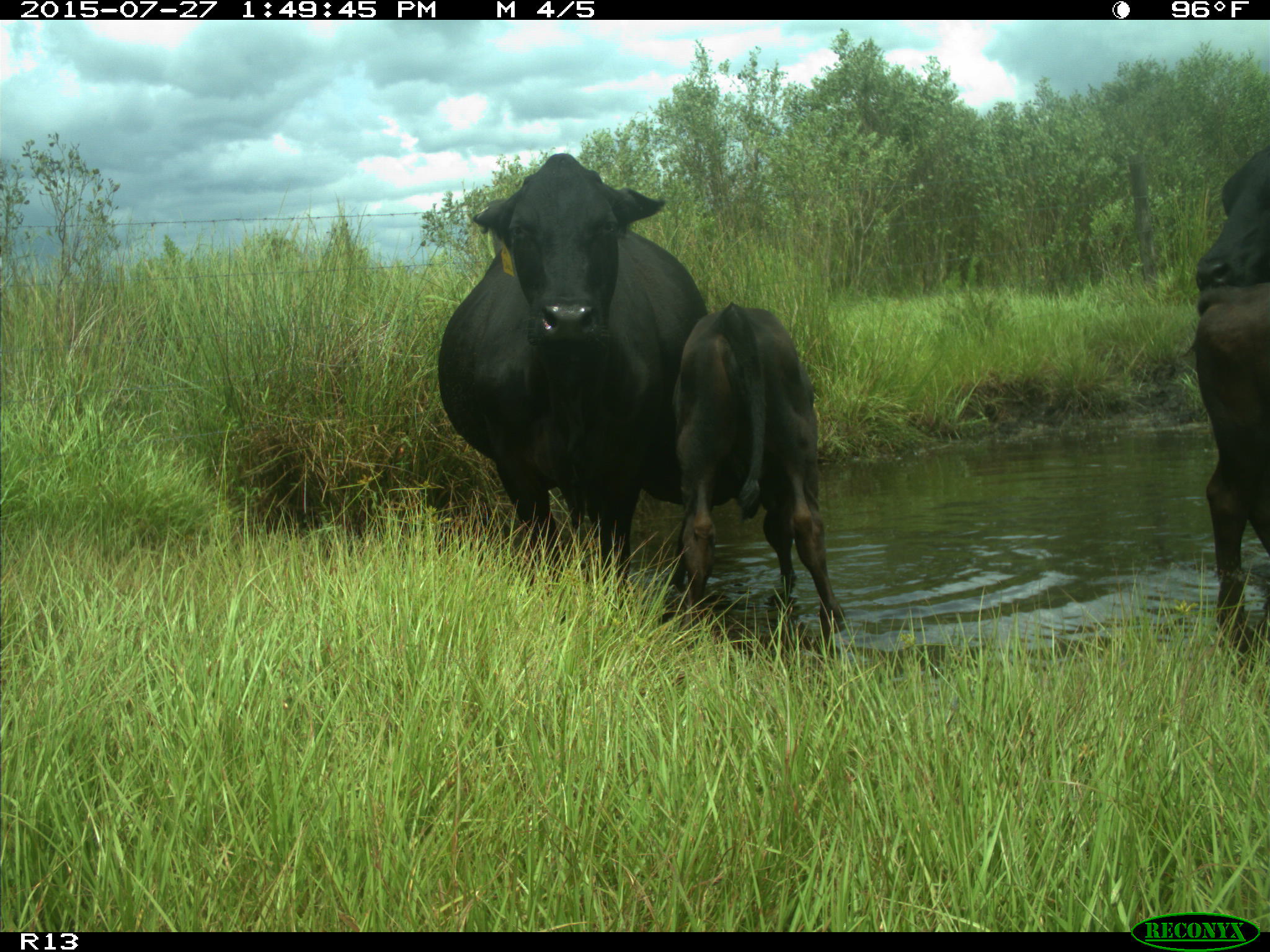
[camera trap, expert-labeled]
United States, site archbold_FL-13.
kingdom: Animalia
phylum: Chordata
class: Mammalia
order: Artiodactyla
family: Bovidae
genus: Bos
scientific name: Bos taurus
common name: domestic cow